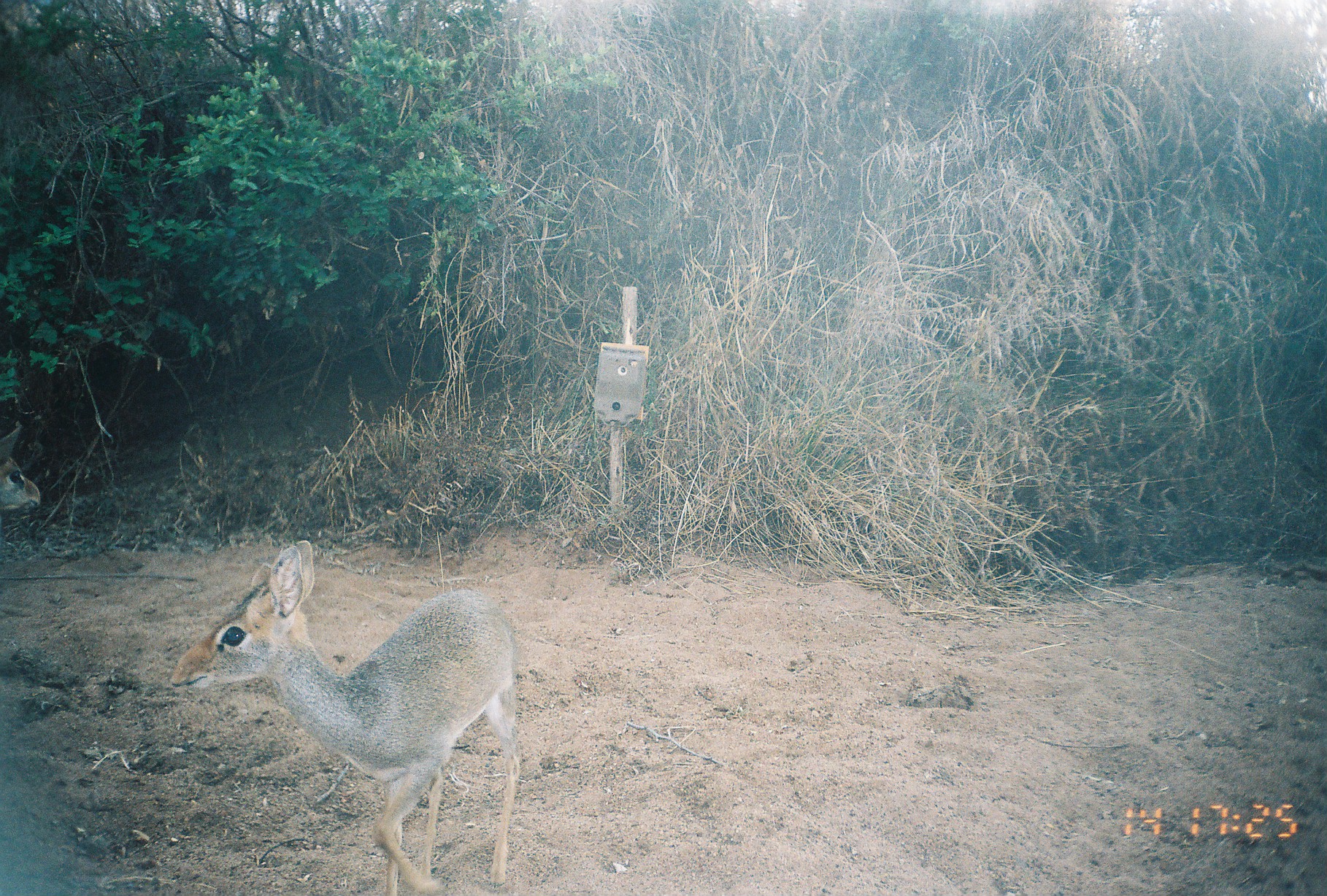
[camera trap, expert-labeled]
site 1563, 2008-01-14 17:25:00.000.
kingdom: Animalia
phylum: Chordata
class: Mammalia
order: Artiodactyla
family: Bovidae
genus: Madoqua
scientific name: Madoqua guentheri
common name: günther's dik-dik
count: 2